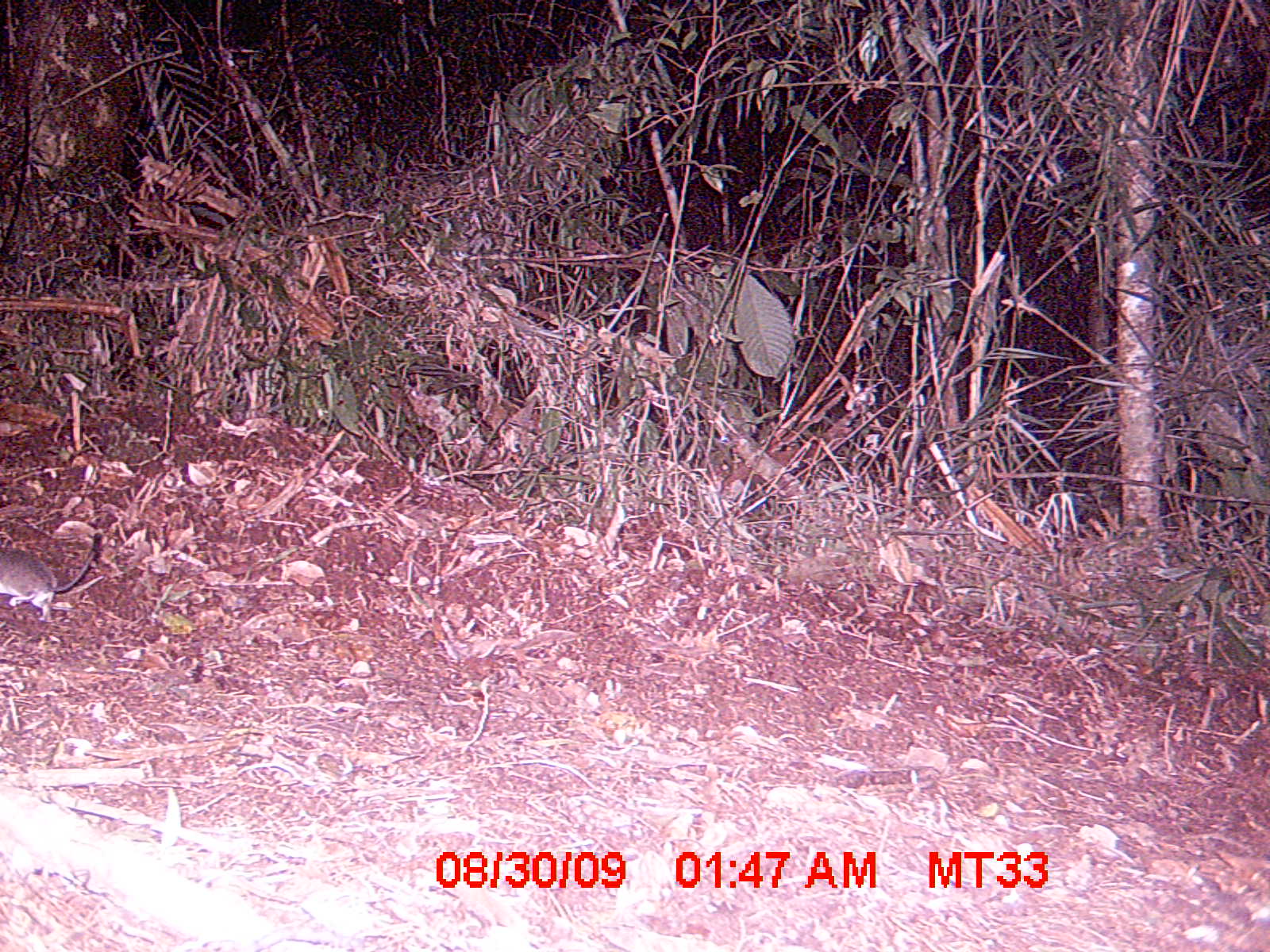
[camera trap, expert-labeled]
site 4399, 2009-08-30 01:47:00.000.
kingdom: Animalia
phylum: Chordata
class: Aves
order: Coraciiformes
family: Brachypteraciidae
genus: Brachypteracias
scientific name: Brachypteracias squamiger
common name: scaly ground-roller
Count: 1.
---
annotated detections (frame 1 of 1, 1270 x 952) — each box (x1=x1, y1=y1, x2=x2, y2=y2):
brachypteracias squamiger: (x1=0, y1=530, x2=103, y2=623)